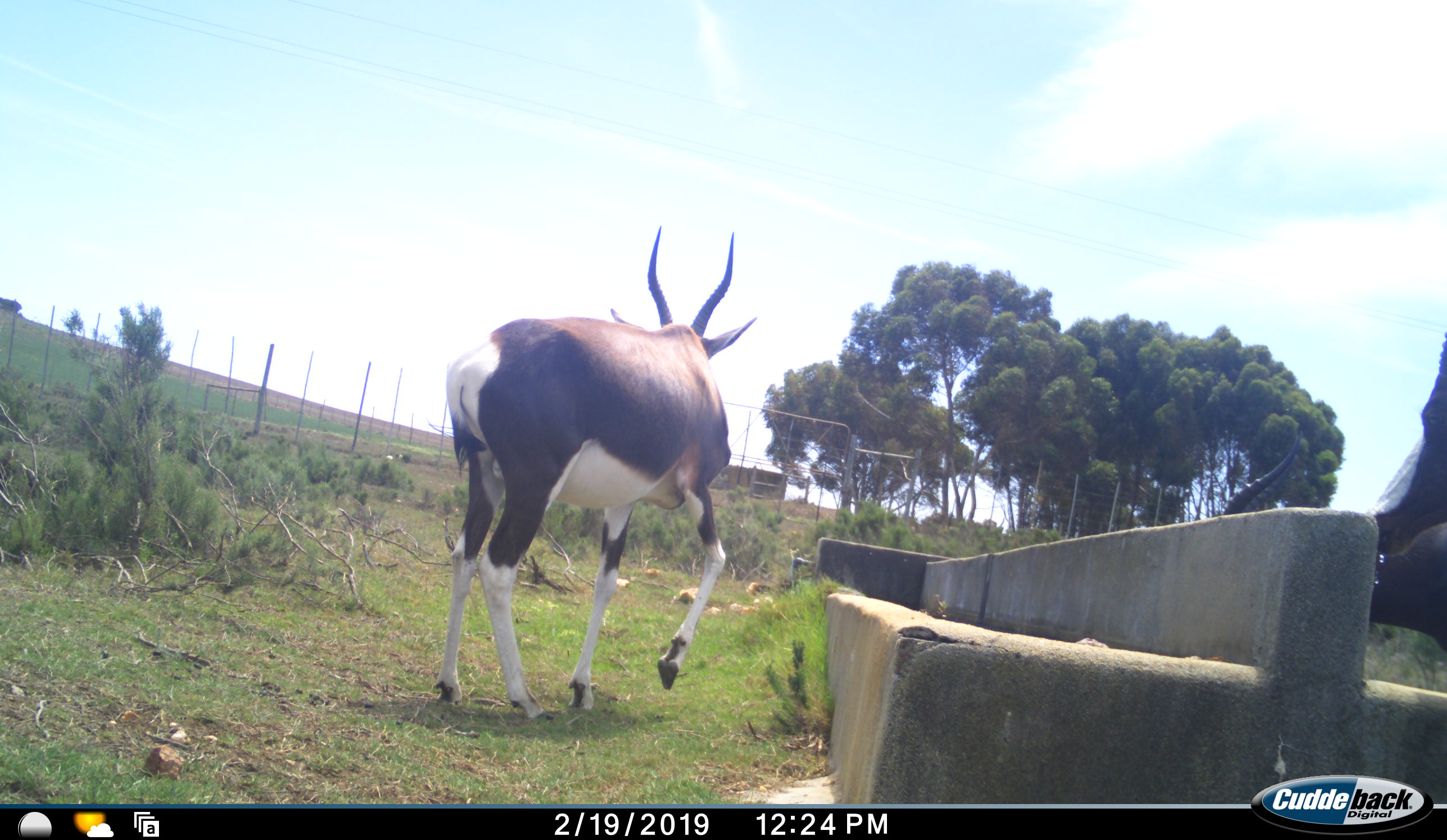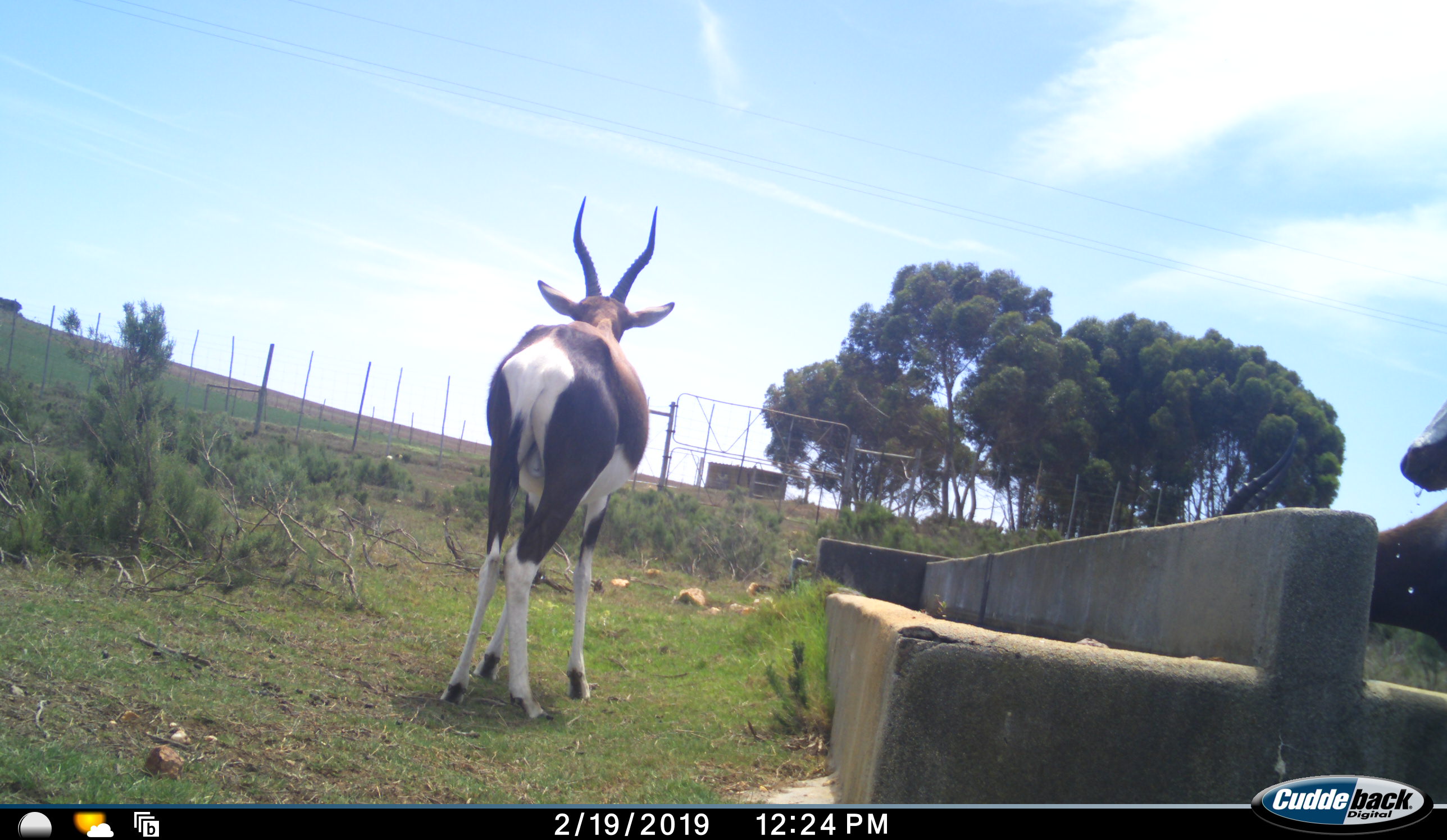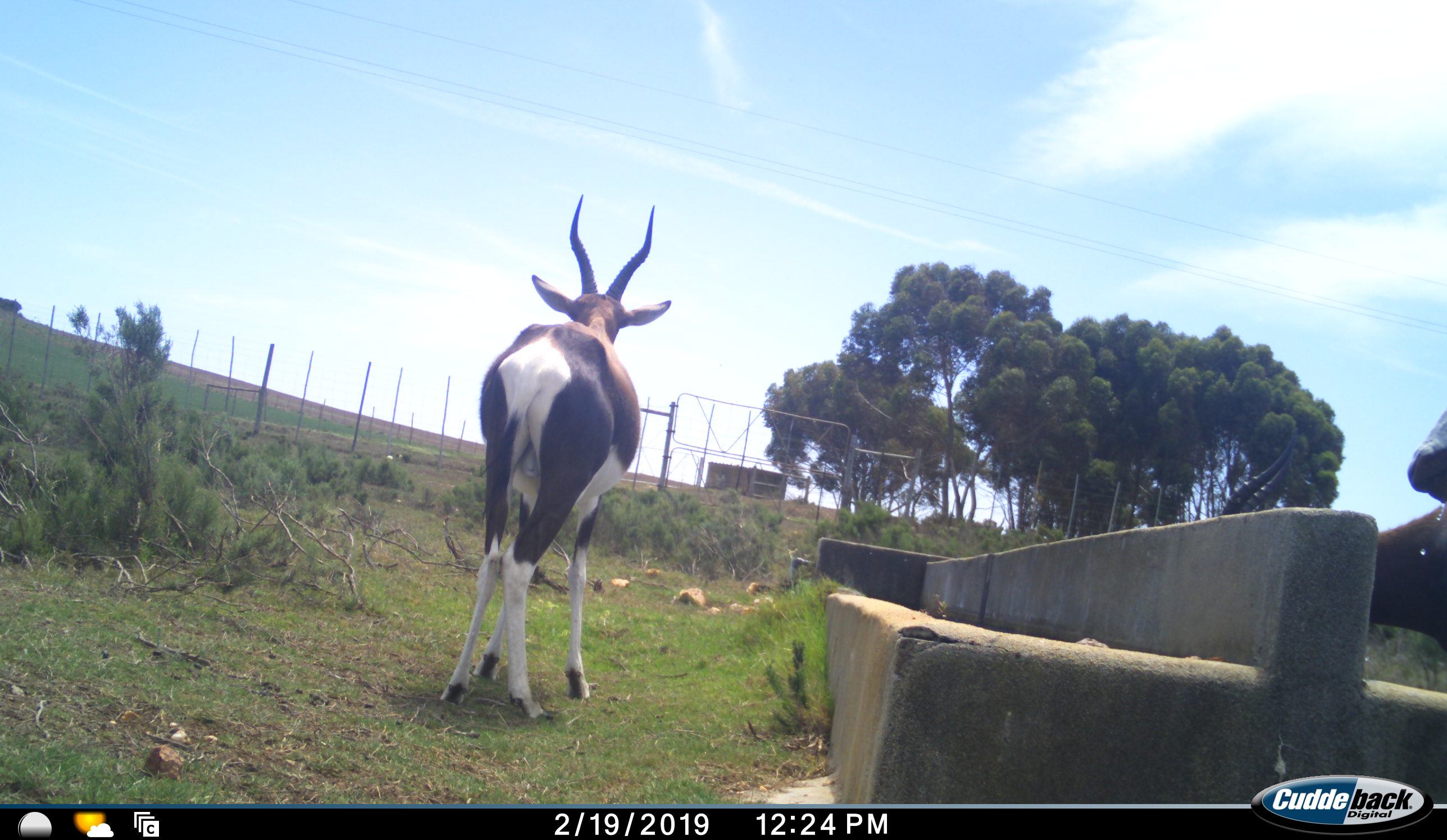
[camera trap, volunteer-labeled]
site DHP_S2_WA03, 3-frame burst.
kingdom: Animalia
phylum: Chordata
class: Mammalia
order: Artiodactyla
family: Bovidae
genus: Damaliscus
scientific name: Damaliscus pygargus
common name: bontebok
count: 3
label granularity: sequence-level